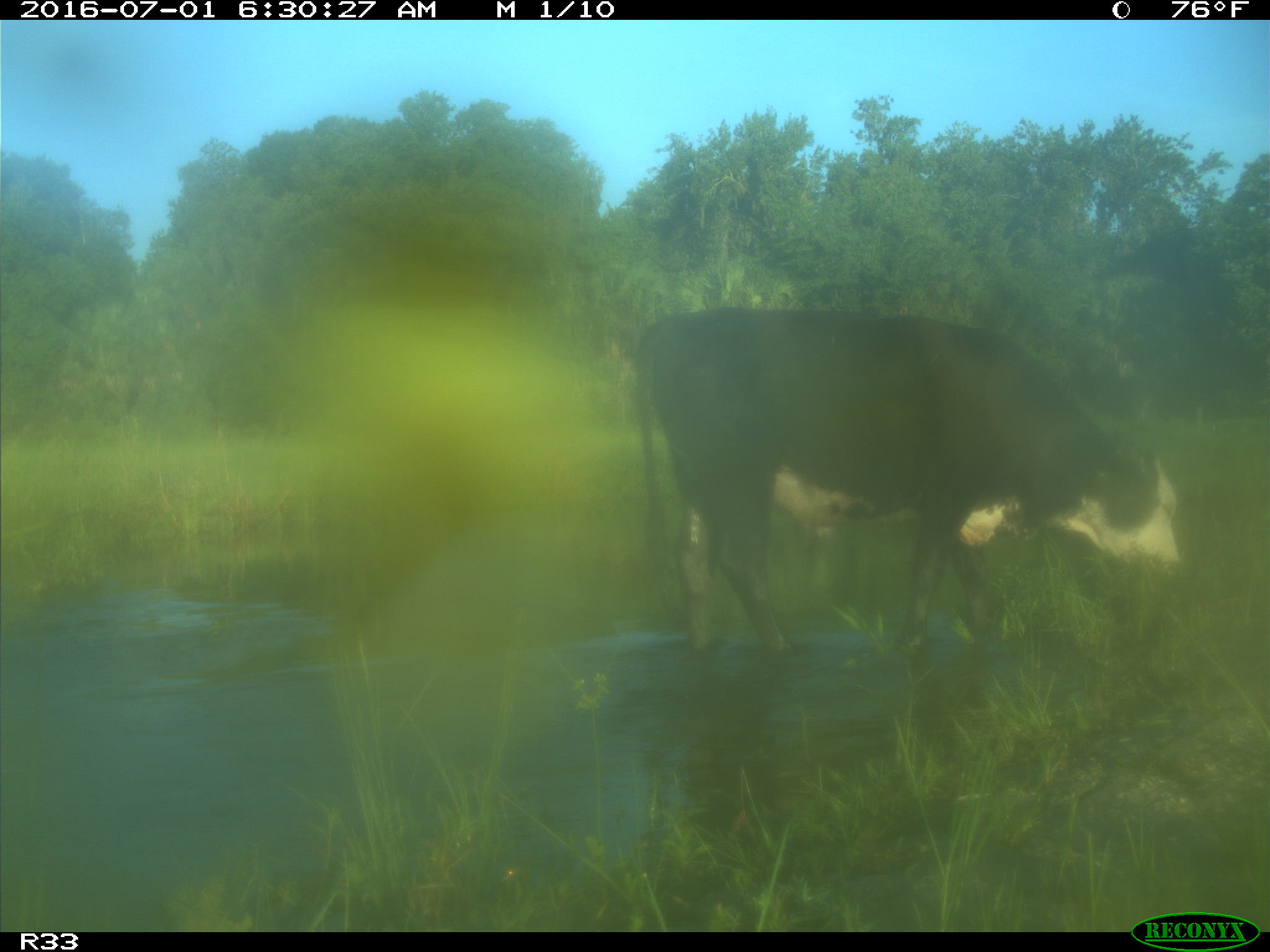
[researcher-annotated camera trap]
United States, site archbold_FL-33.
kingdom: Animalia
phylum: Chordata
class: Mammalia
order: Artiodactyla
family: Bovidae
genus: Bos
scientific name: Bos taurus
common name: domestic cow